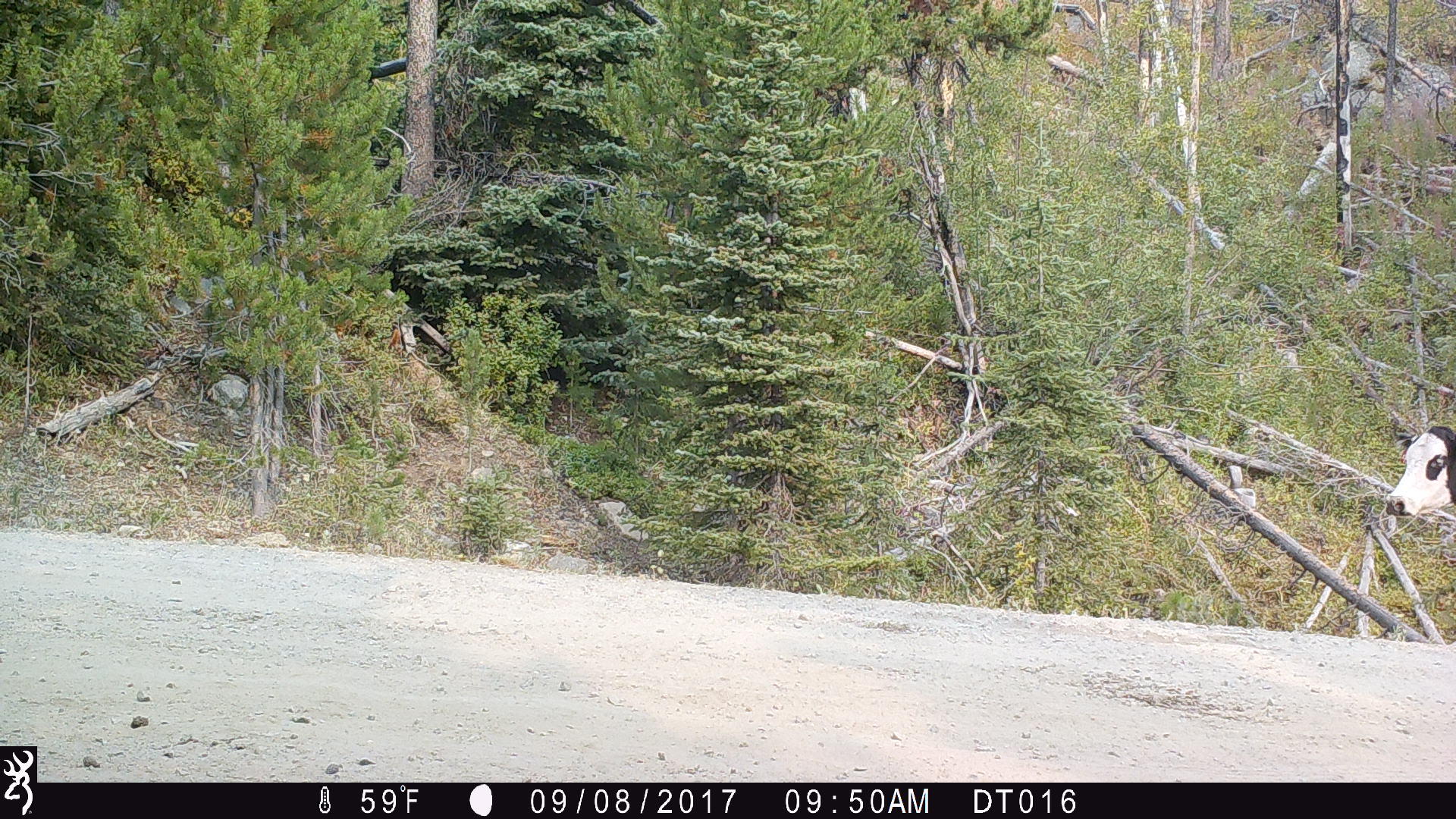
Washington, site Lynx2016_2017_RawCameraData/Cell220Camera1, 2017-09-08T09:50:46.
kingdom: Animalia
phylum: Chordata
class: Mammalia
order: Artiodactyla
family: Bovidae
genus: Bos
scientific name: Bos taurus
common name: domestic cattle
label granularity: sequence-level